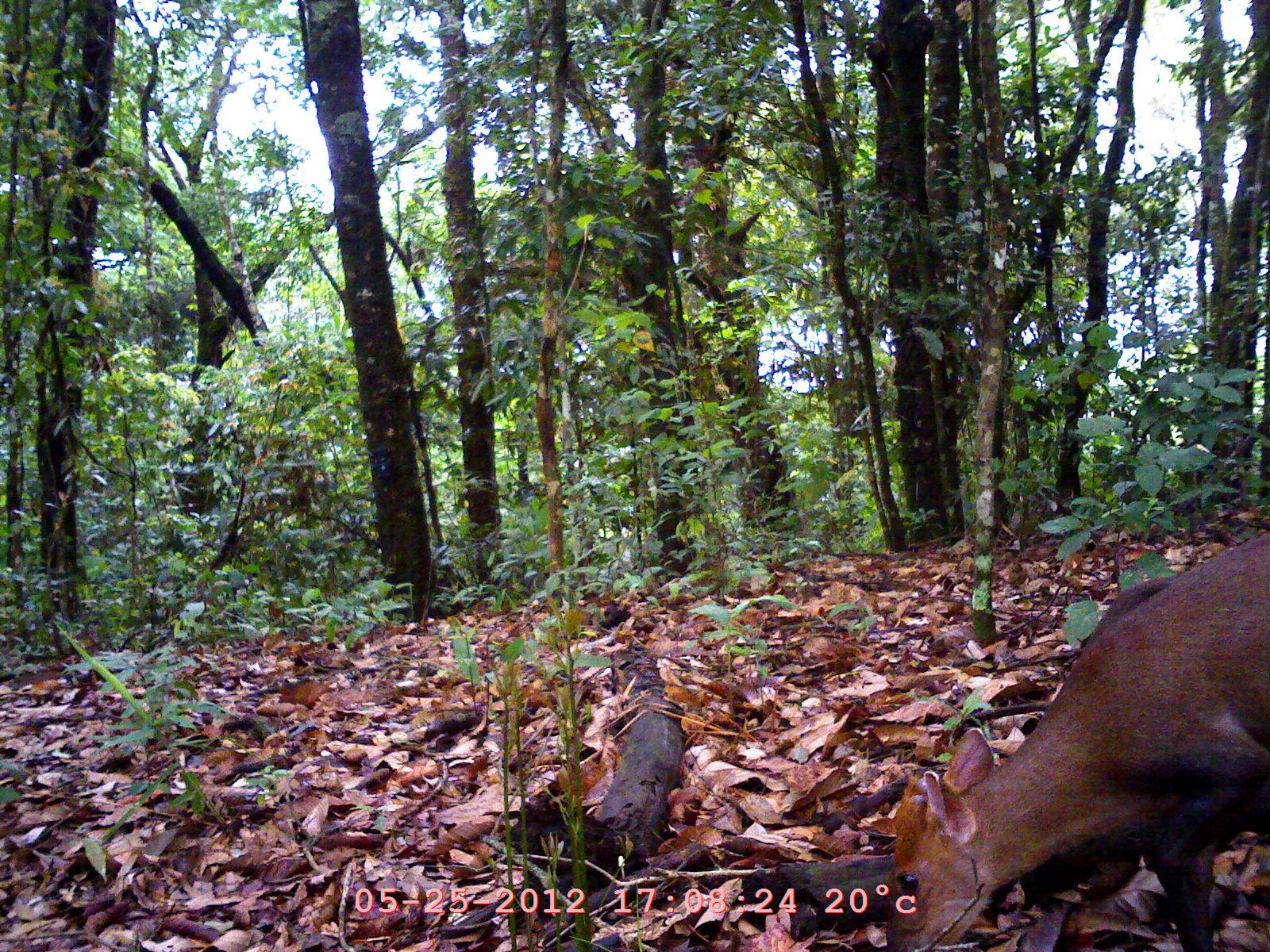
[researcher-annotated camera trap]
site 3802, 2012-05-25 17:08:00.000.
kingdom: Animalia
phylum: Chordata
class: Mammalia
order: Artiodactyla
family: Cervidae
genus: Muntiacus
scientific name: Muntiacus muntjak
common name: southern red muntjac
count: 1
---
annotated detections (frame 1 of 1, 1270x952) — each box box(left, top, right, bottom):
muntiacus muntjak: box(881, 529, 1270, 952)